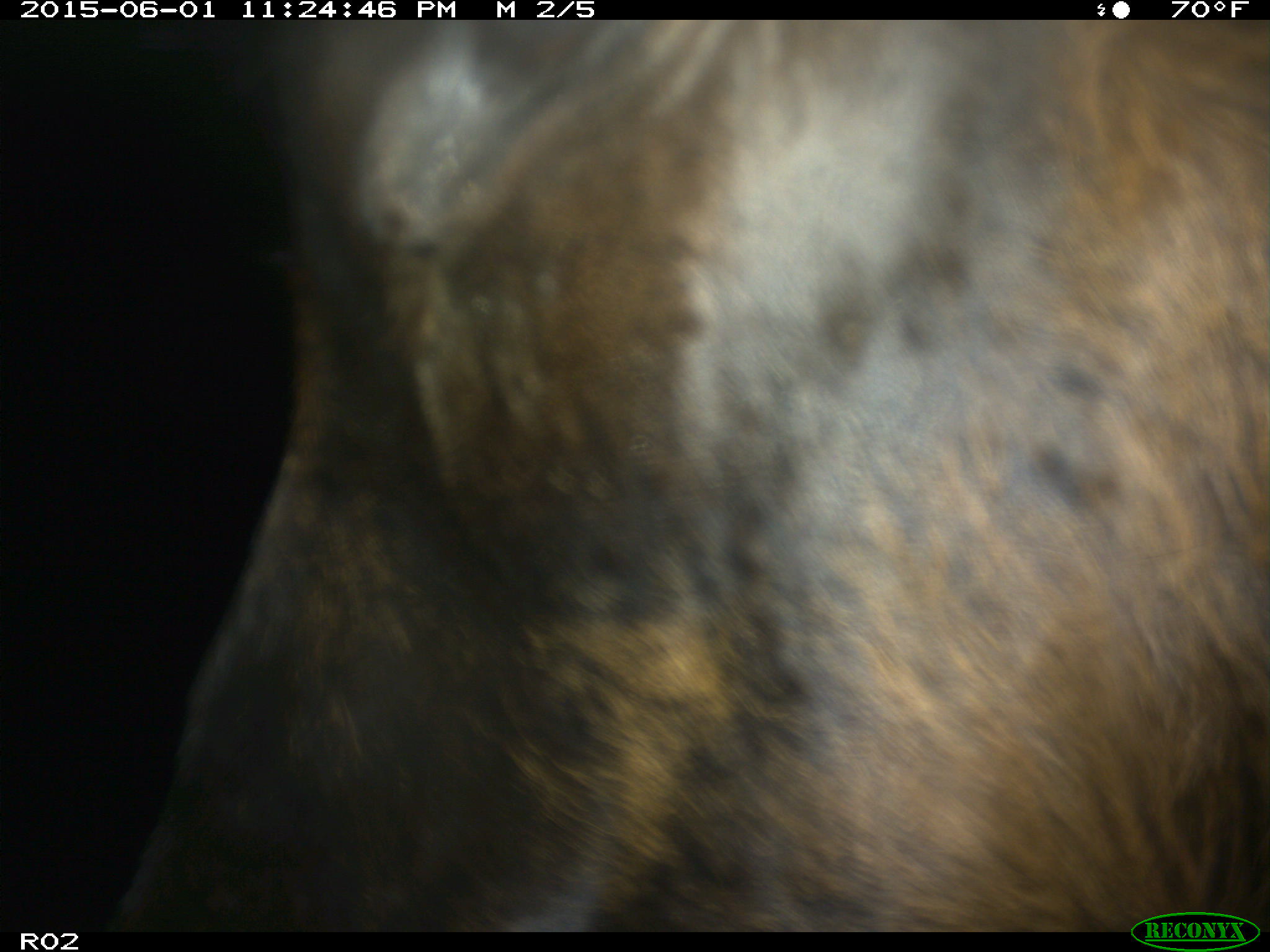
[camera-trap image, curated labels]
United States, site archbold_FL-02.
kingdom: Animalia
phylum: Chordata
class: Mammalia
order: Artiodactyla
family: Bovidae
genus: Bos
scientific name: Bos taurus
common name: domestic cow